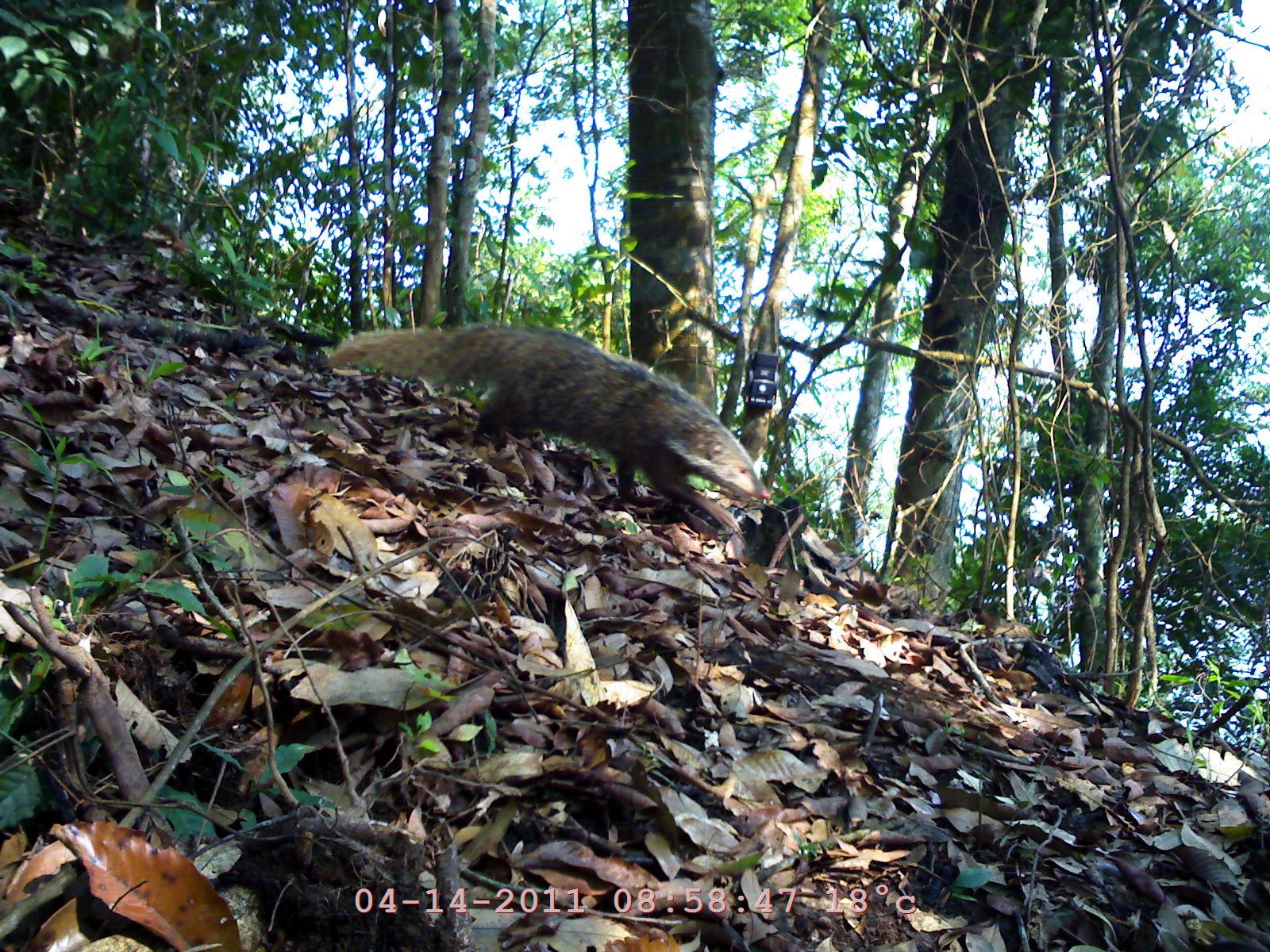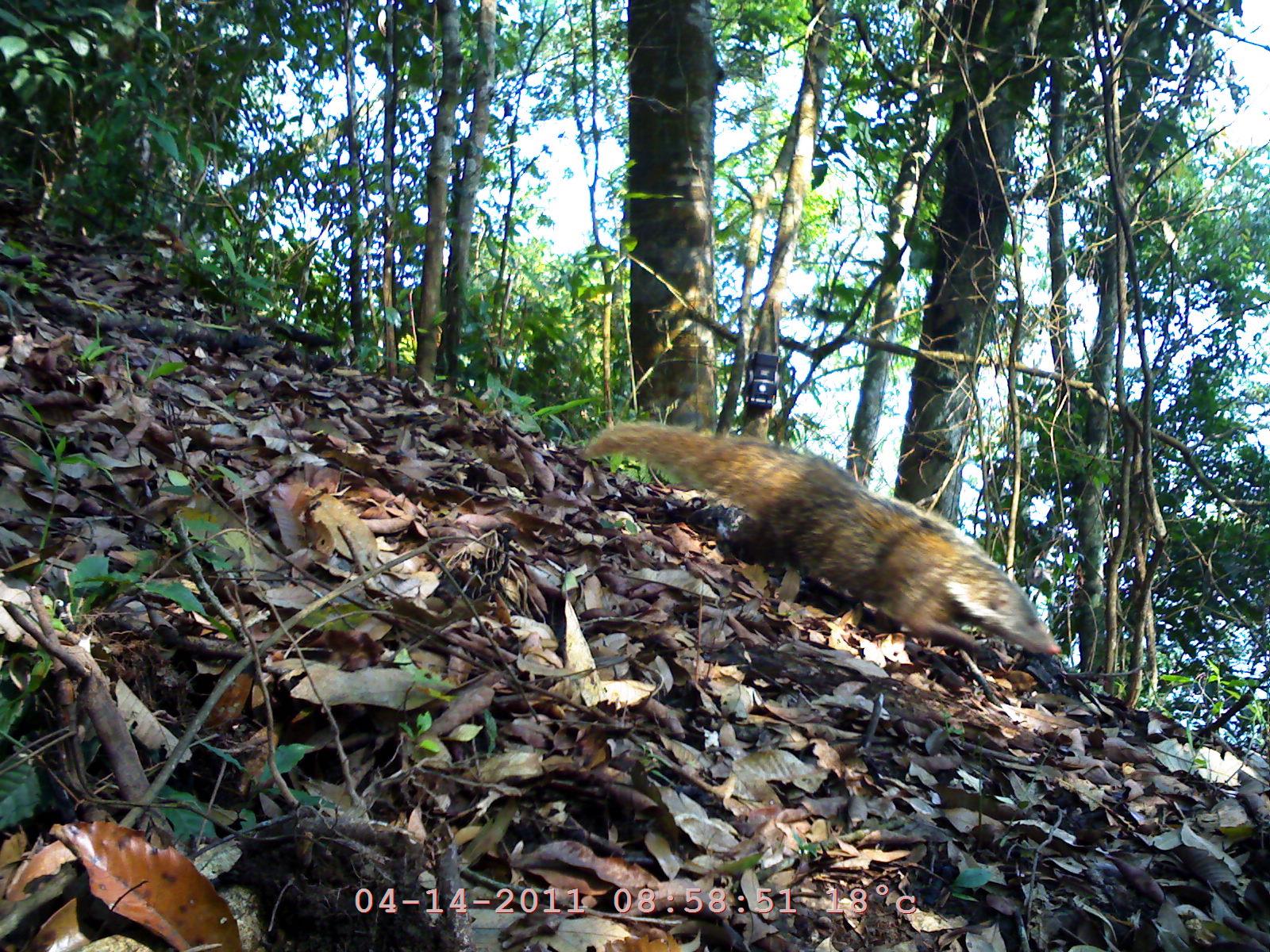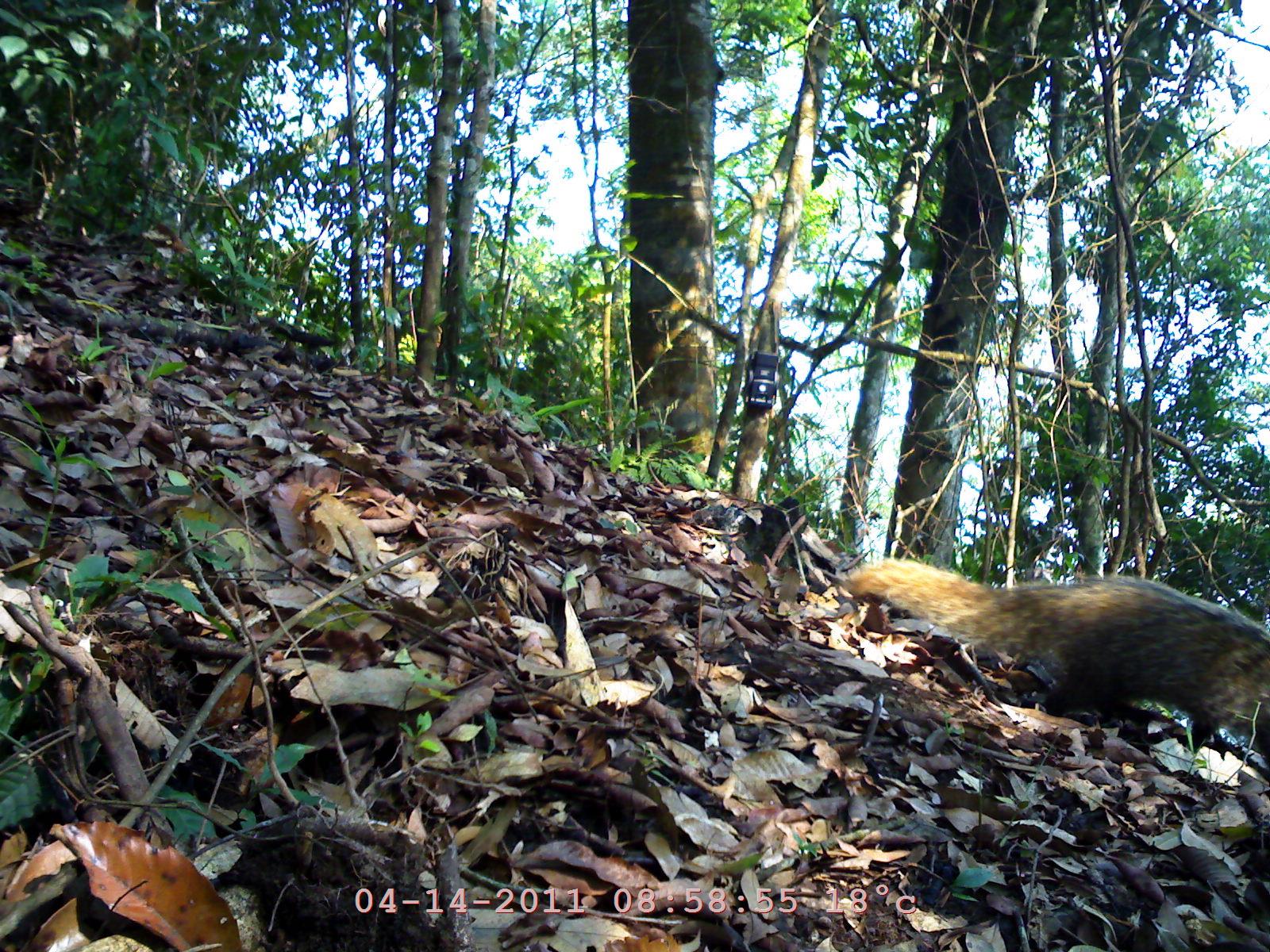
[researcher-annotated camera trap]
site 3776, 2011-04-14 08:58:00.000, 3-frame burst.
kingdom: Animalia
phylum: Chordata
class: Mammalia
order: Carnivora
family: Herpestidae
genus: Urva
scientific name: Urva urva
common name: crab-eating mongoose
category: herpestes urva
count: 1